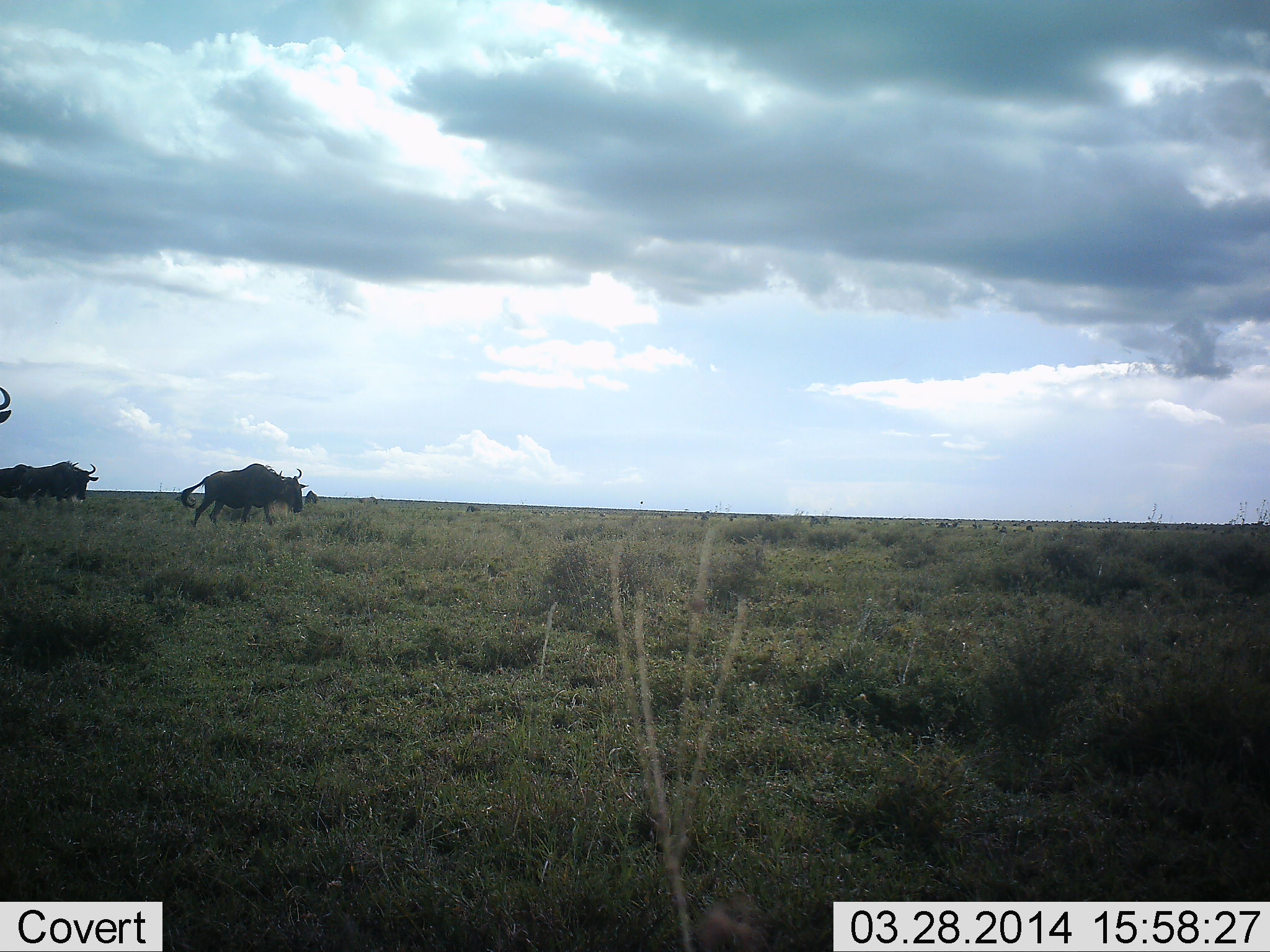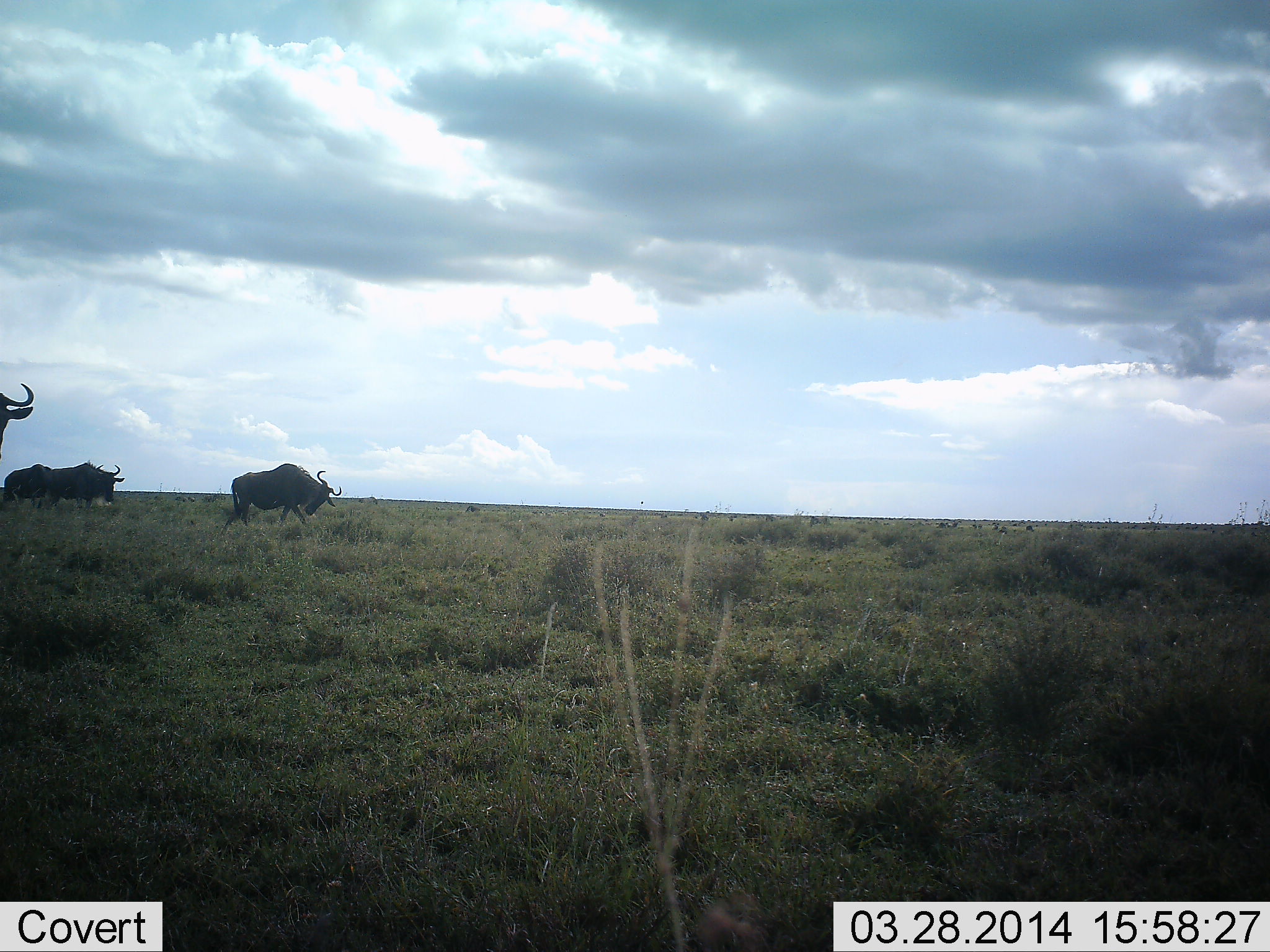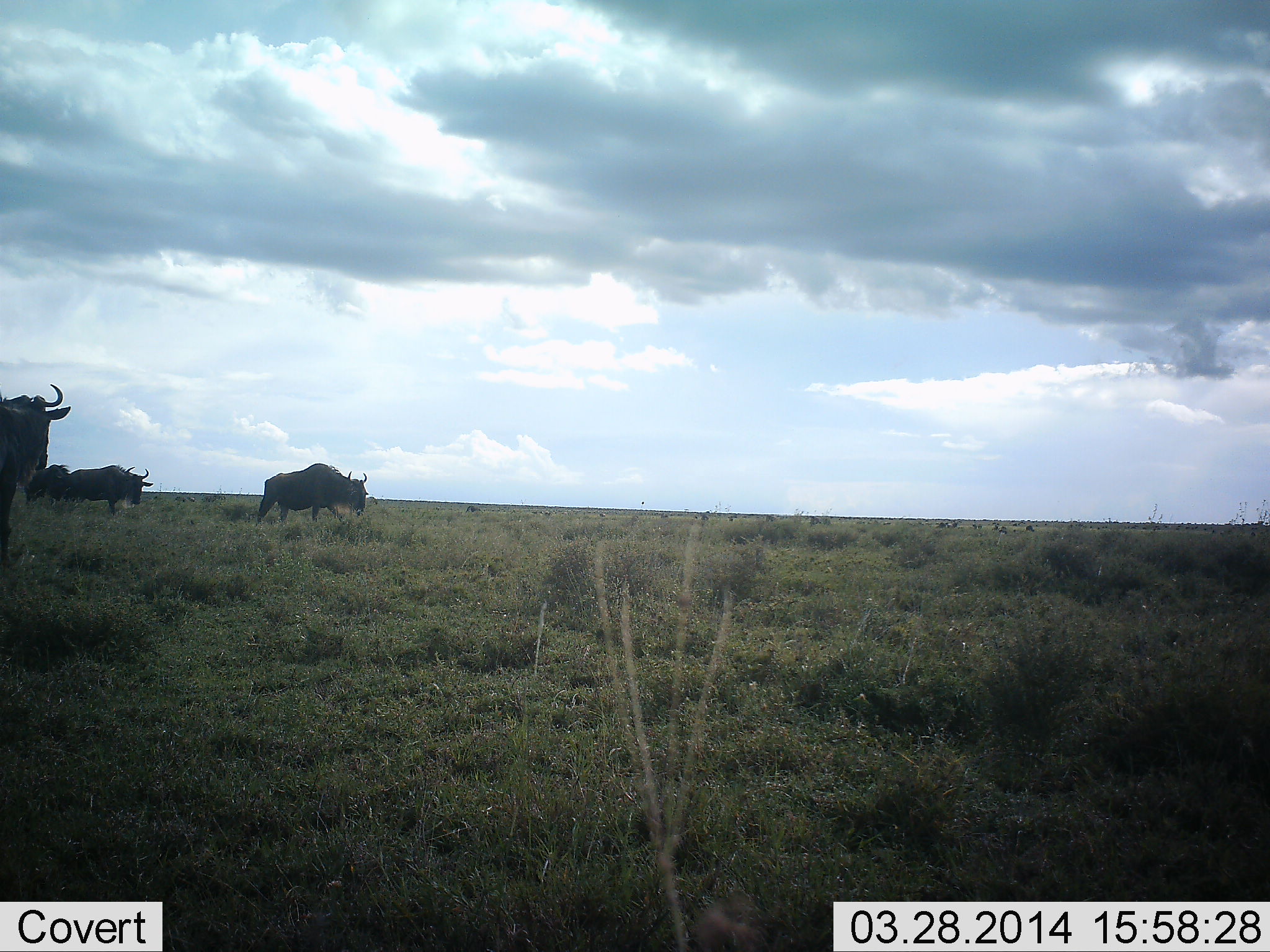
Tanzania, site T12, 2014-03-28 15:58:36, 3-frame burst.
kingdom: Animalia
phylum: Chordata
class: Mammalia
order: Artiodactyla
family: Bovidae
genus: Connochaetes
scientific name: Connochaetes taurinus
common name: blue wildebeest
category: wildebeest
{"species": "wildebeest (blue wildebeest) (Connochaetes taurinus)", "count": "4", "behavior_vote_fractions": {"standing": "0%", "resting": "0%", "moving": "100%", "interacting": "0%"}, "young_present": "0%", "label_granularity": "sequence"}